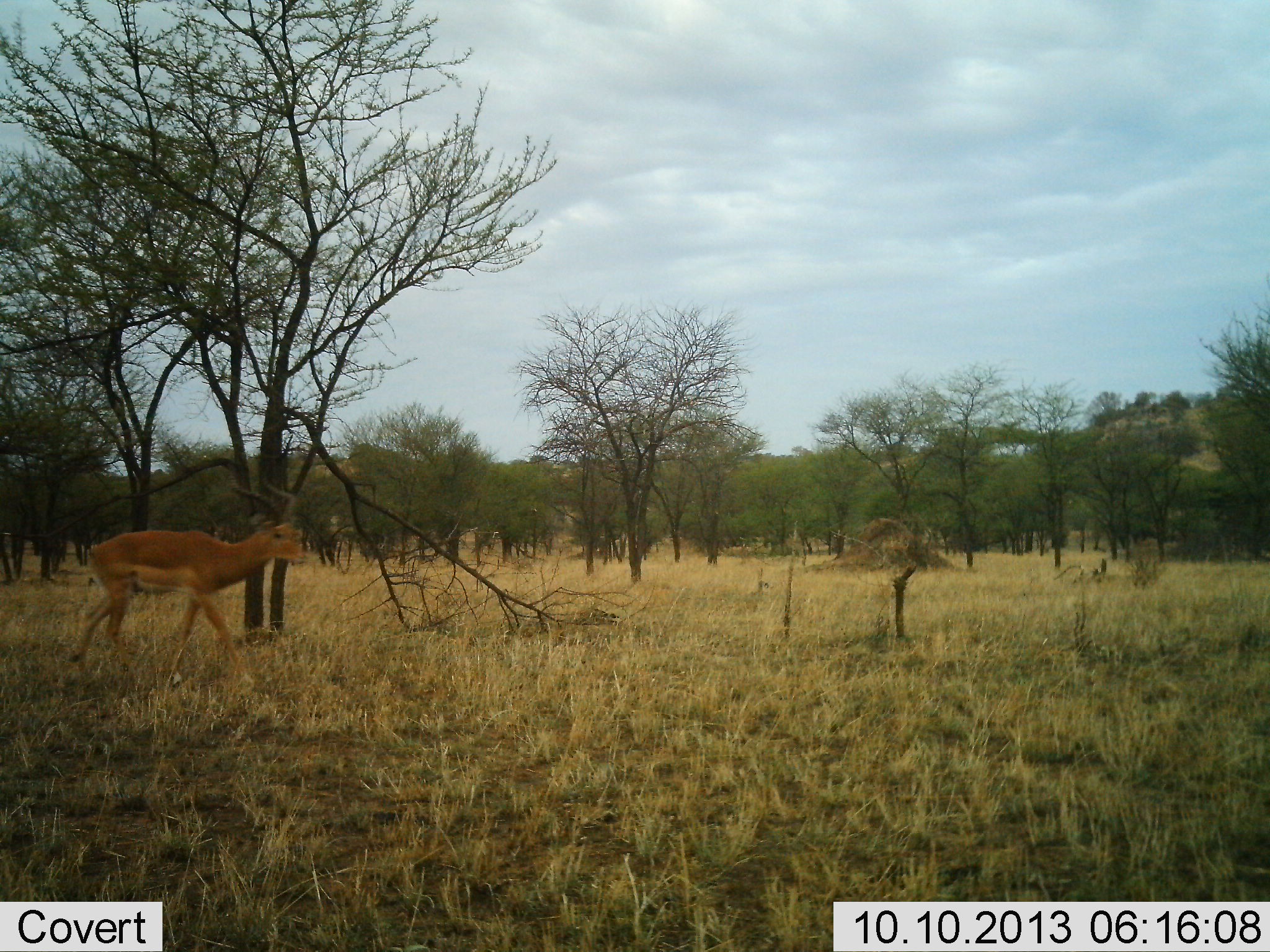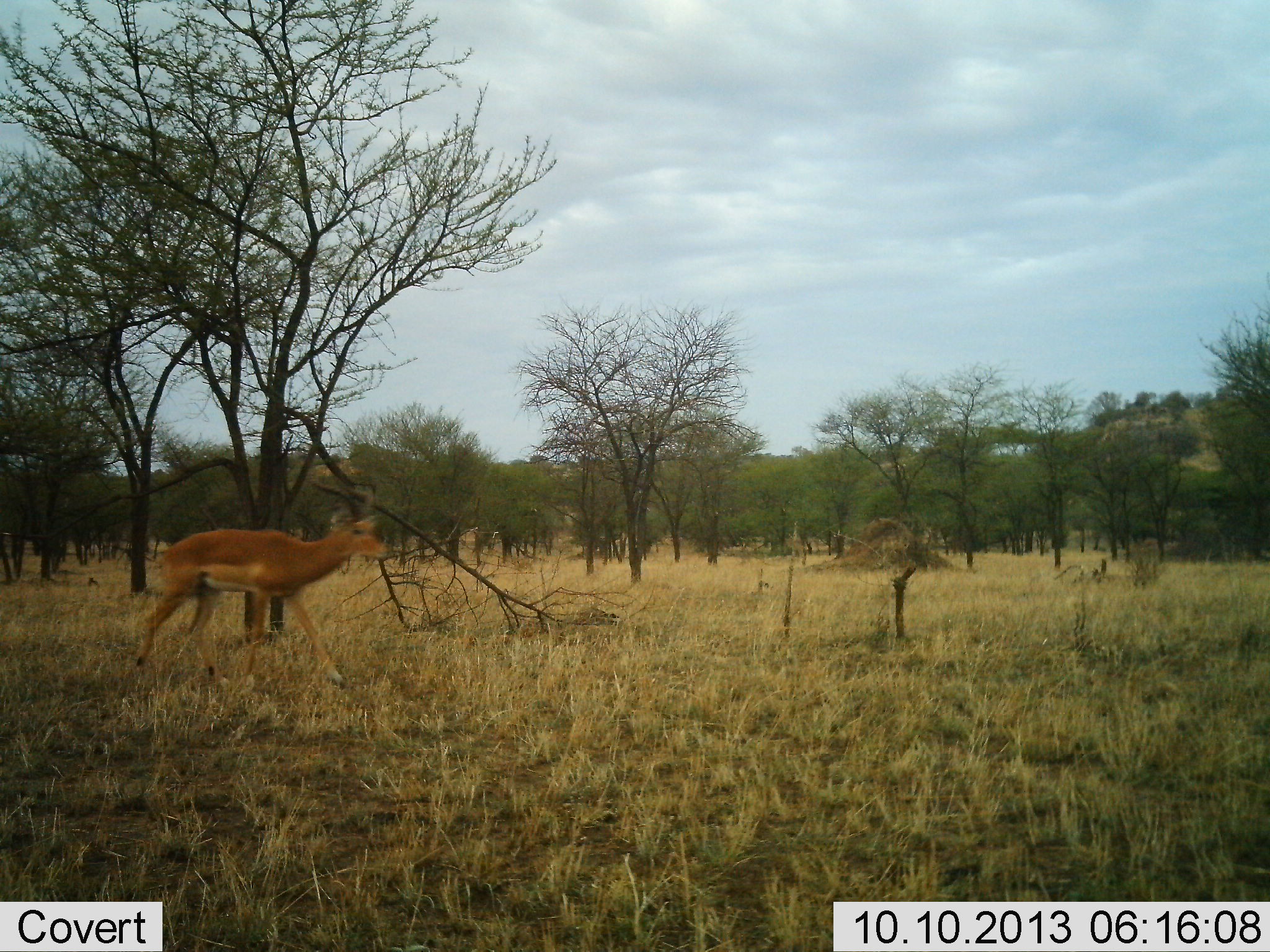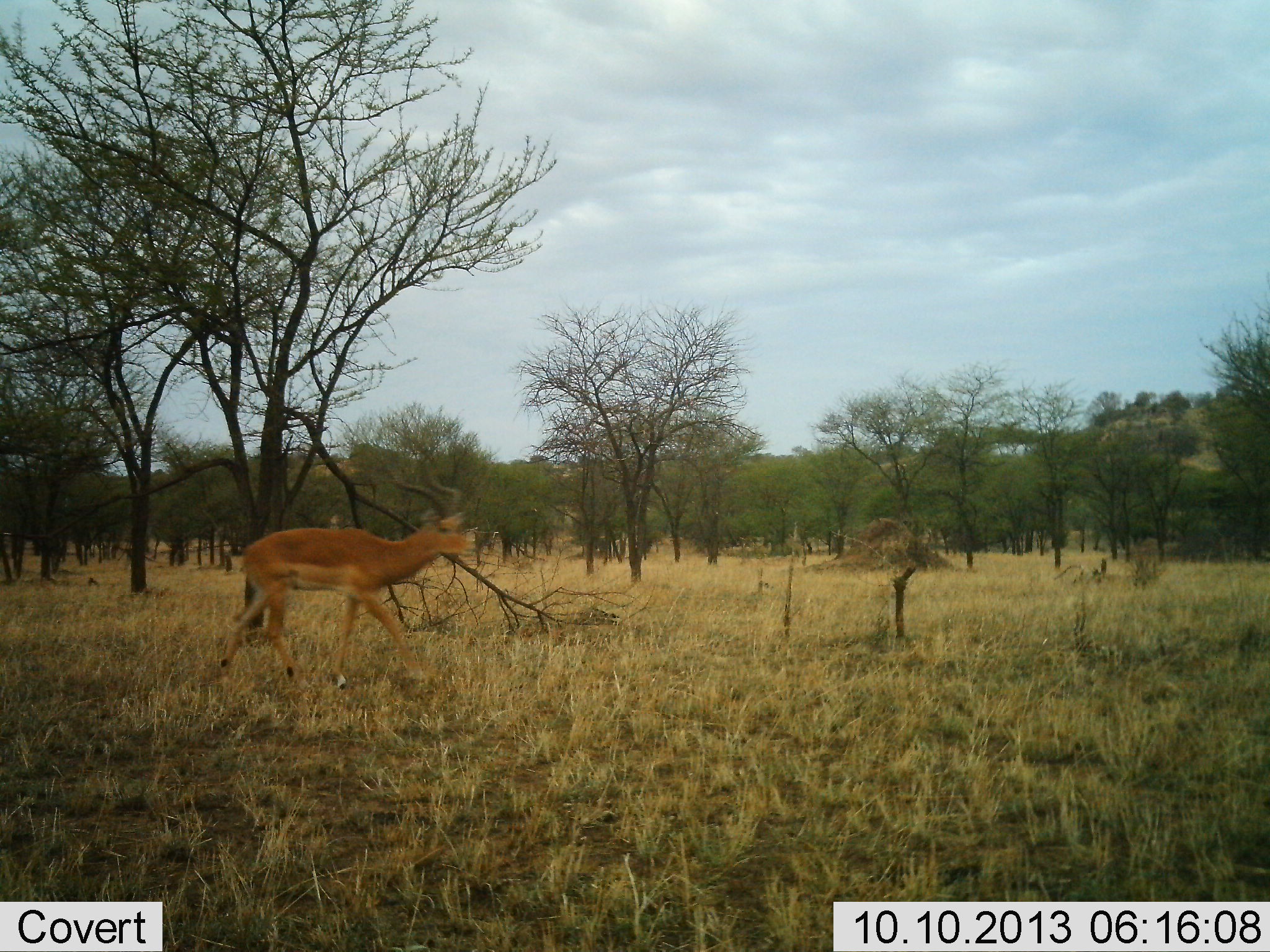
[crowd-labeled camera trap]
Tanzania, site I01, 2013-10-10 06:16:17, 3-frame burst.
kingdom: Animalia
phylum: Chordata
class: Mammalia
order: Artiodactyla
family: Bovidae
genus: Aepyceros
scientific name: Aepyceros melampus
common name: impala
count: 1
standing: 0%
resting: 0%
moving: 100%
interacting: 0%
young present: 0%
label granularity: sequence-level